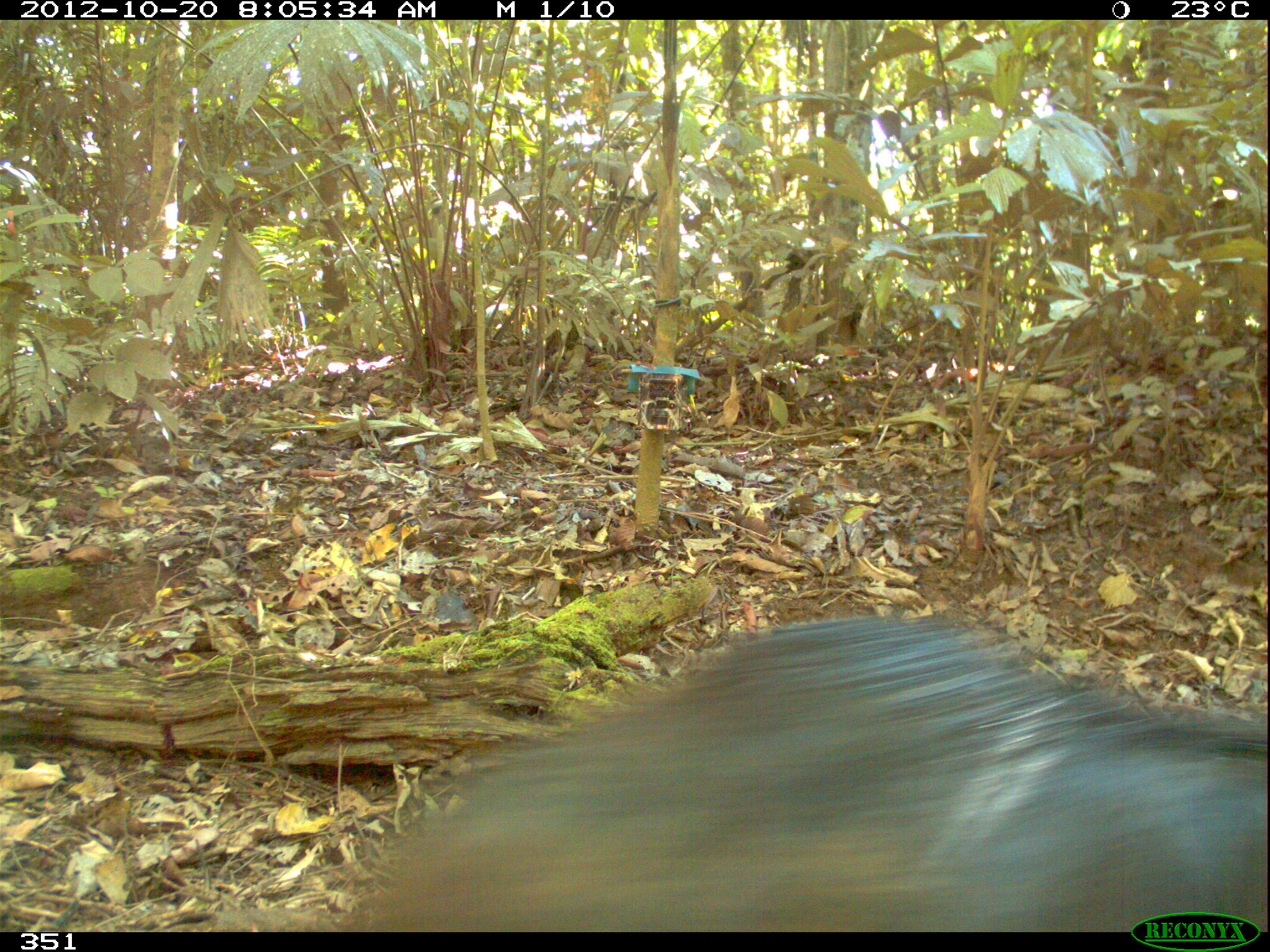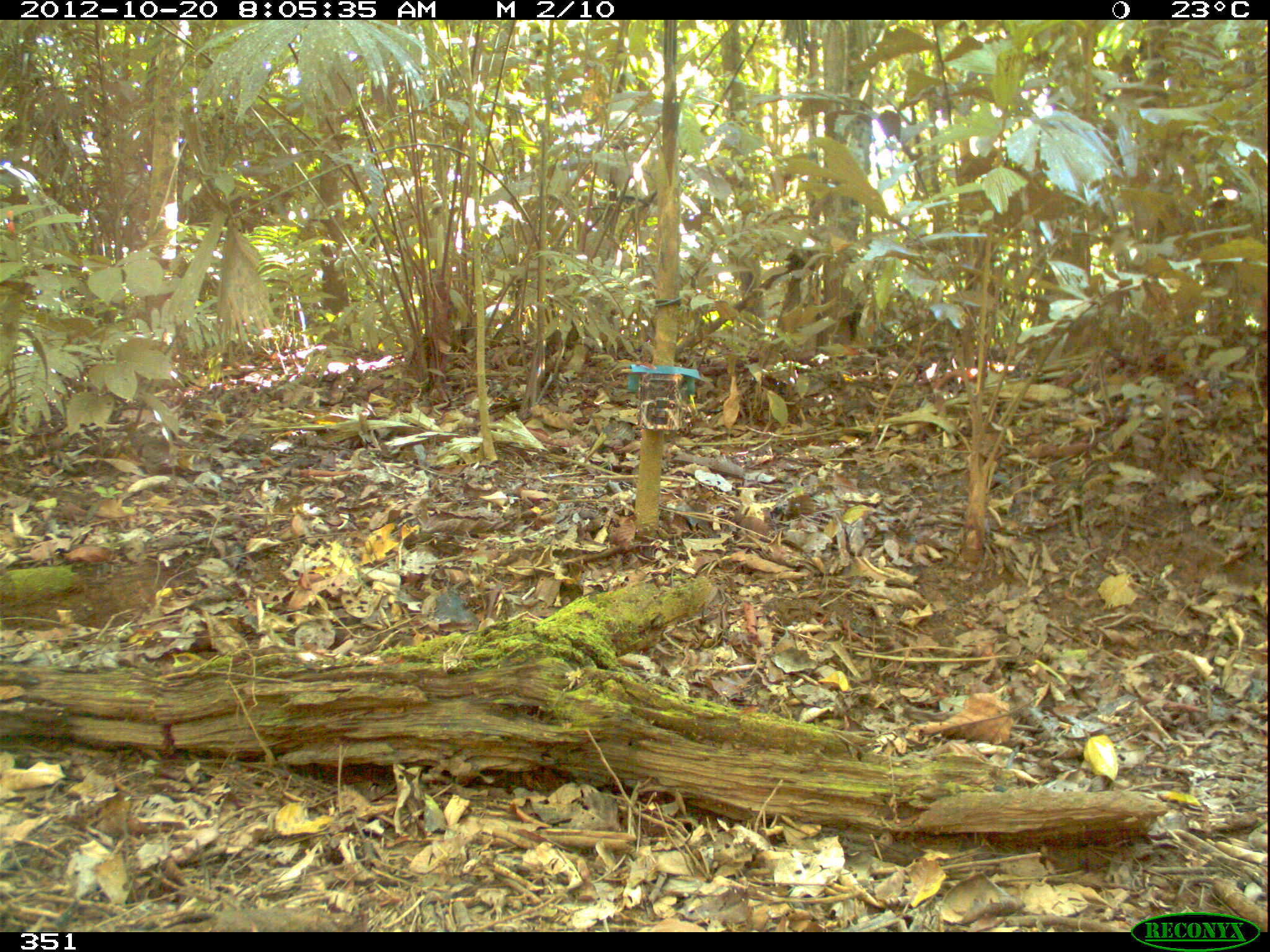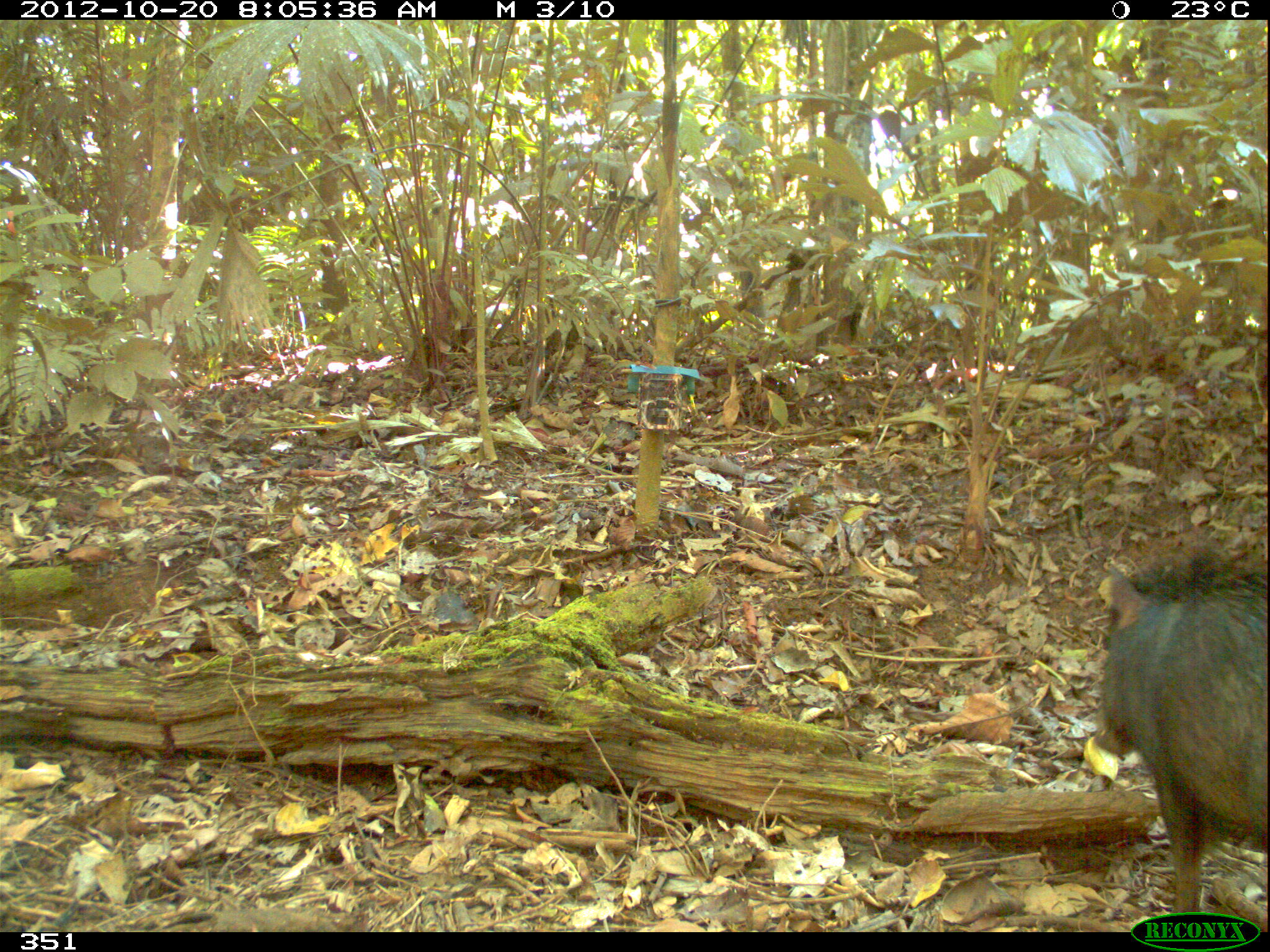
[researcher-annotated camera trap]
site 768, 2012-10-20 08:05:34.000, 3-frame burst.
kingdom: Animalia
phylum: Chordata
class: Mammalia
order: Artiodactyla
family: Tayassuidae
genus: Tayassu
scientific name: Tayassu pecari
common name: white-lipped peccary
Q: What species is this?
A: Tayassu pecari (white-lipped peccary).